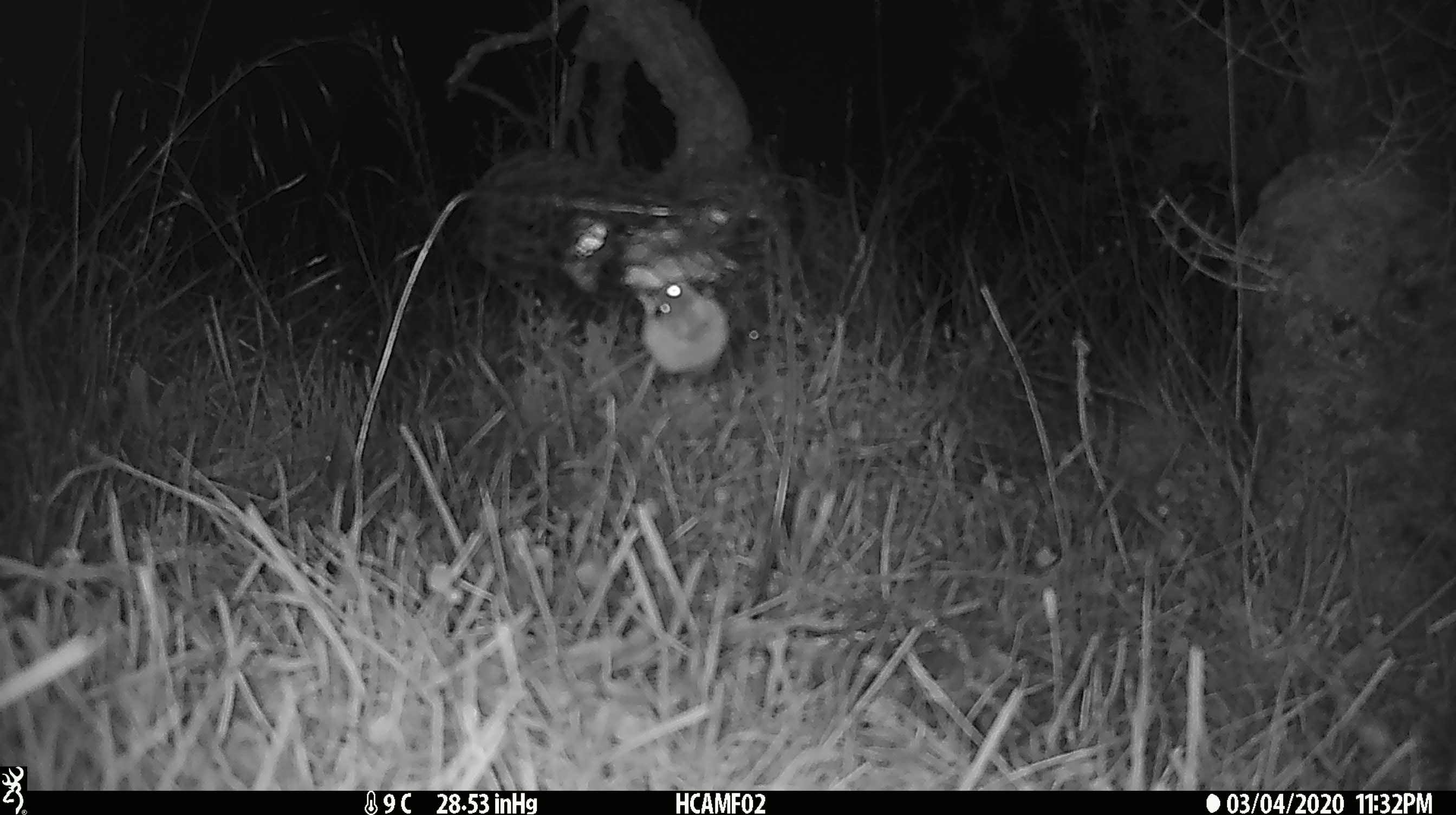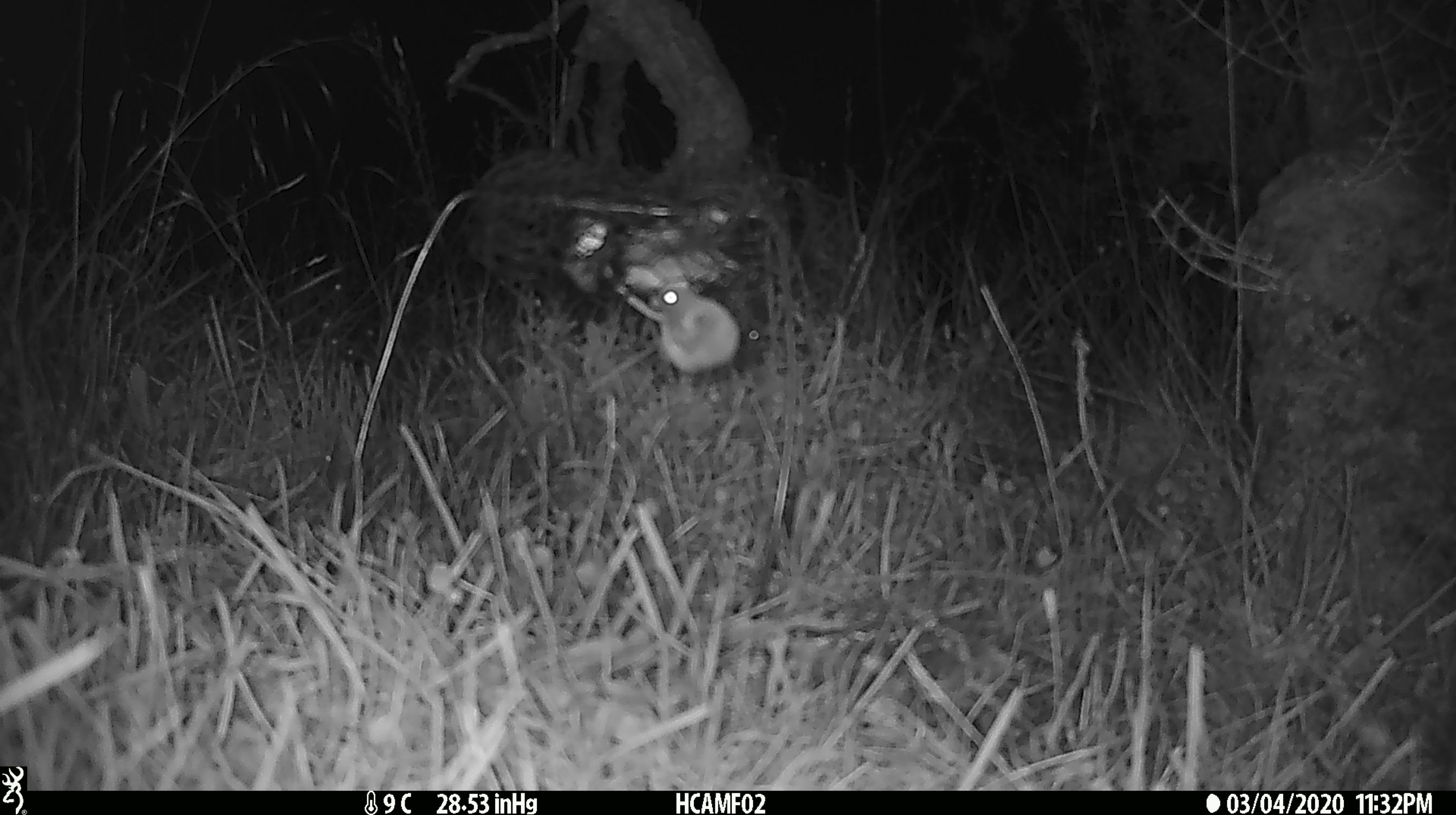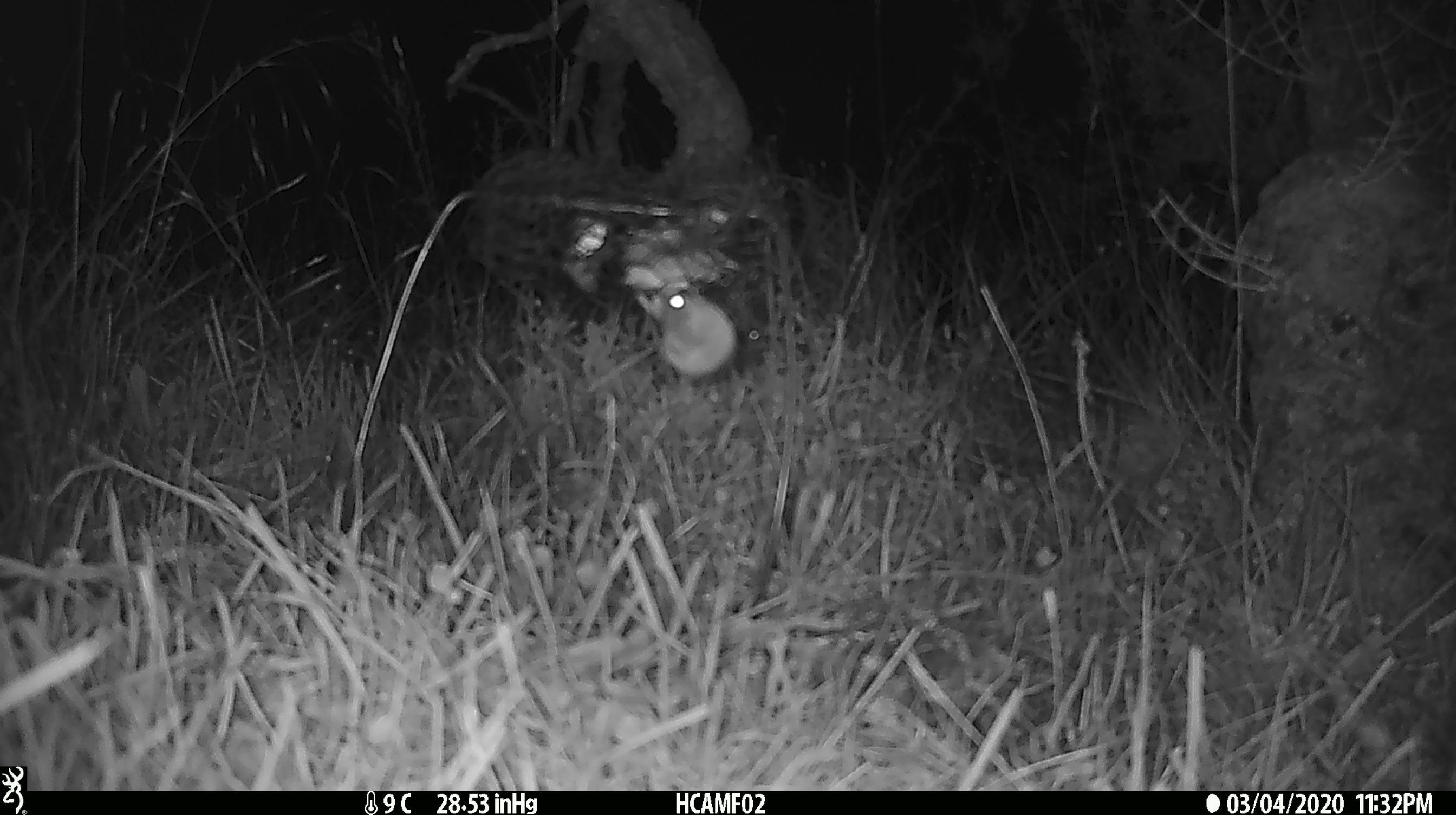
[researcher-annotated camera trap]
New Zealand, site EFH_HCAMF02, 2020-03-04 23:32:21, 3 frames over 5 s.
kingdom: Animalia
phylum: Chordata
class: Mammalia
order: Rodentia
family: Muridae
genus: Mus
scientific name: Mus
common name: mouse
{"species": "mouse (Mus)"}